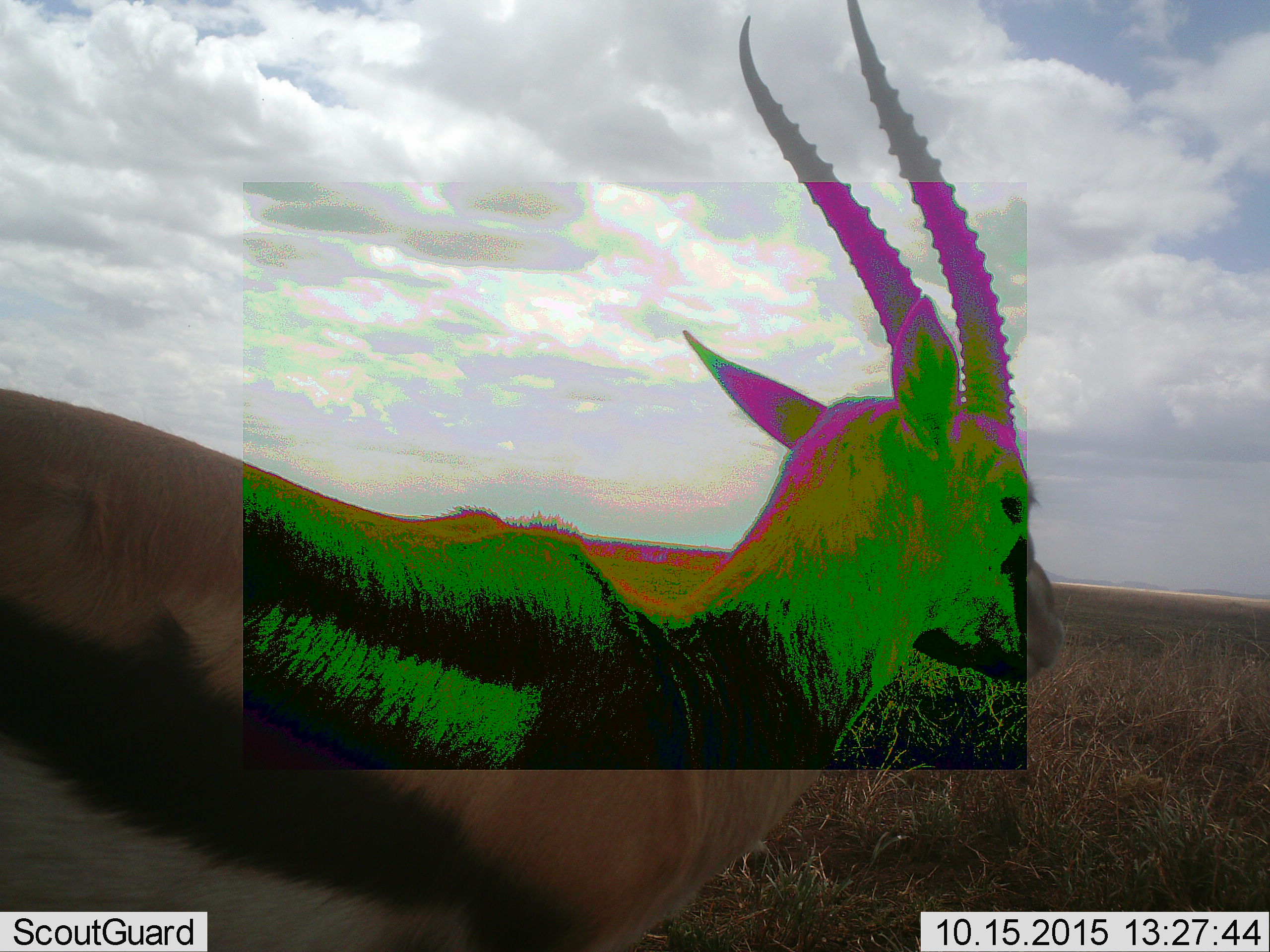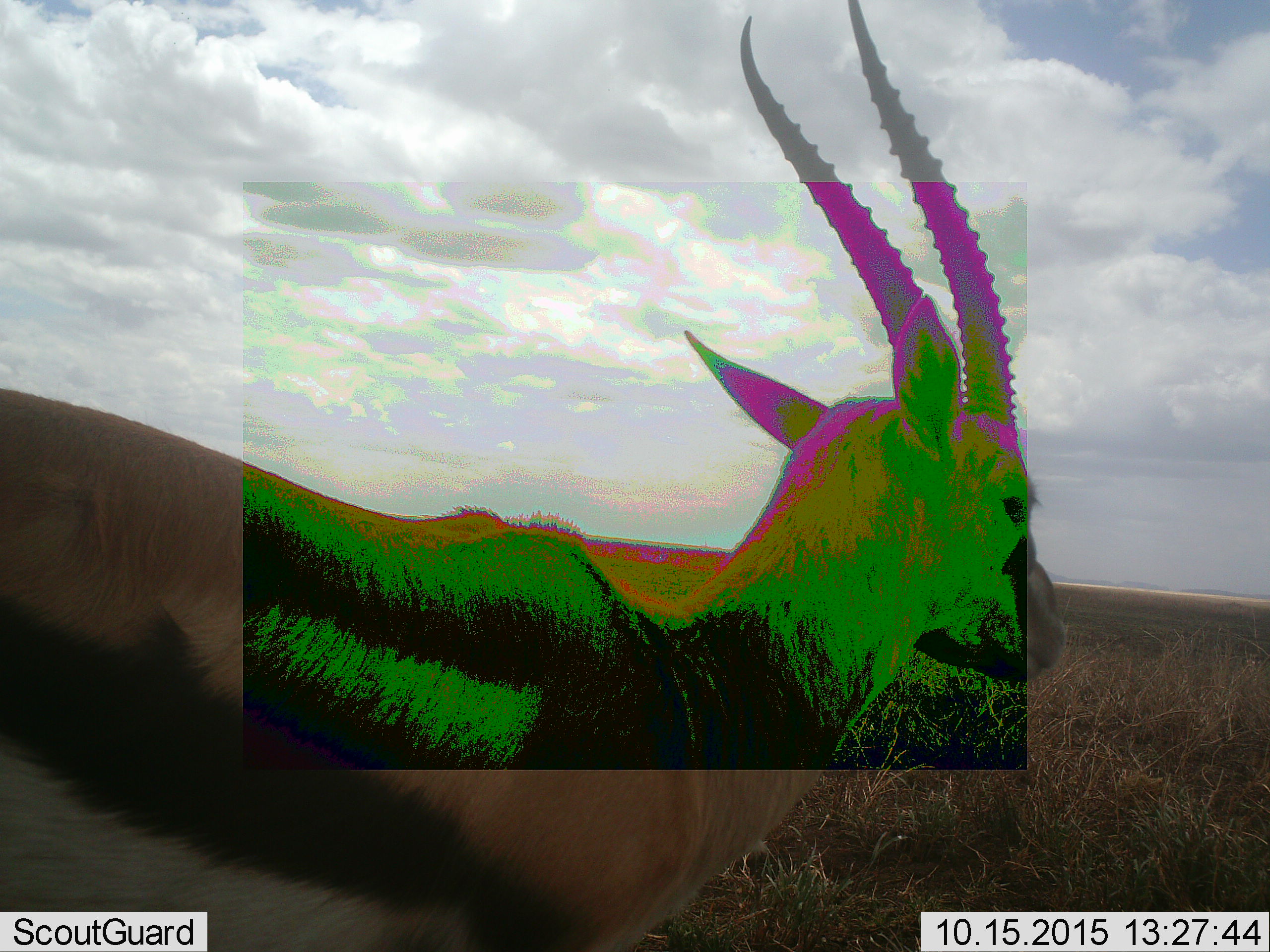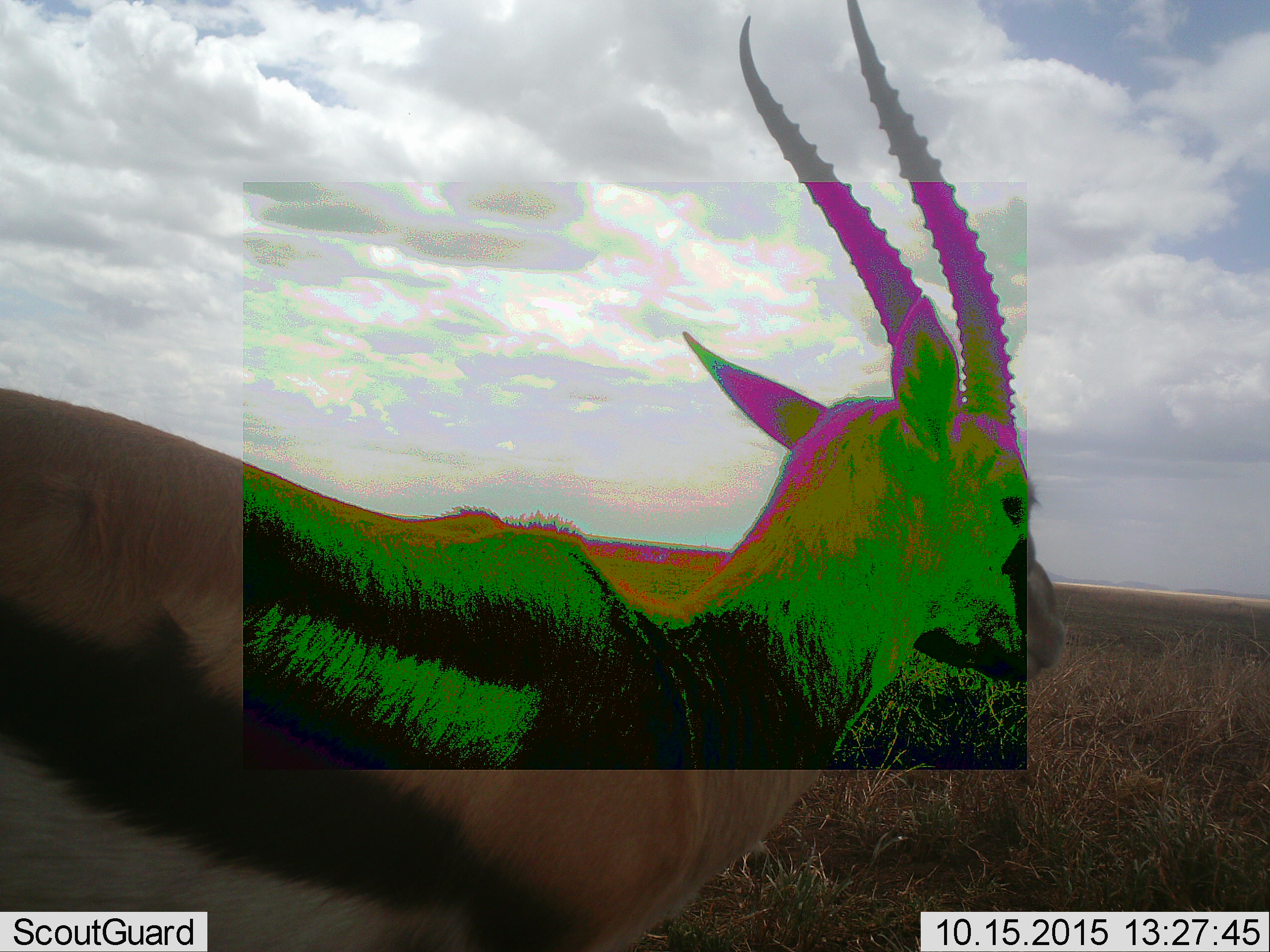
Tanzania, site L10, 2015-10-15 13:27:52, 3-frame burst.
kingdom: Animalia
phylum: Chordata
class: Mammalia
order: Artiodactyla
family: Bovidae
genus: Eudorcas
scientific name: Eudorcas thomsonii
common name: thomson's gazelle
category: gazellethomsons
Gazellethomsons (thomson's gazelle) (Eudorcas thomsonii), count 1. Behavior (volunteer vote fractions): standing 78%, resting 11%, moving 11%, interacting 0%. Young present (vote fraction): 0%. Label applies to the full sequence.